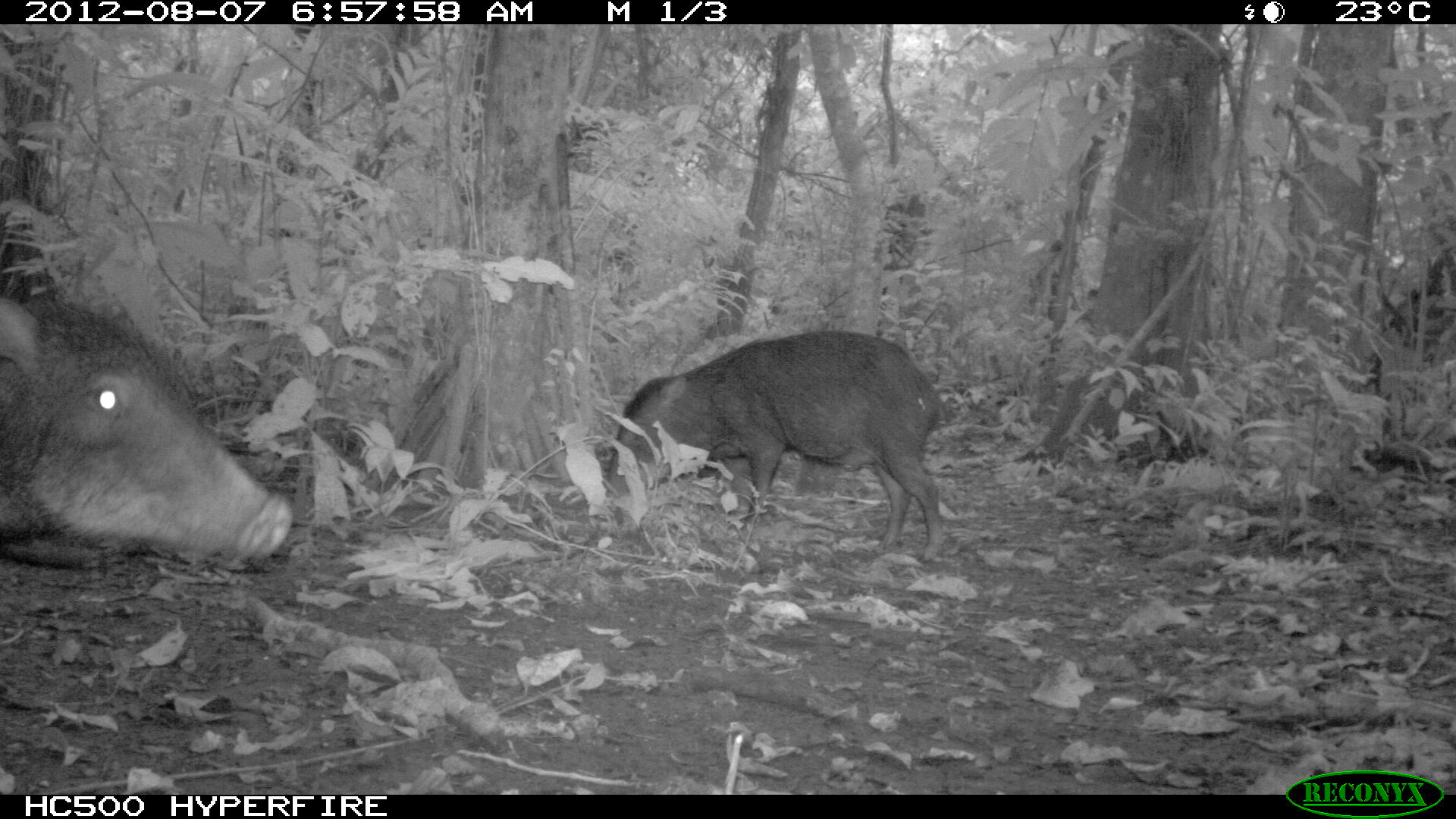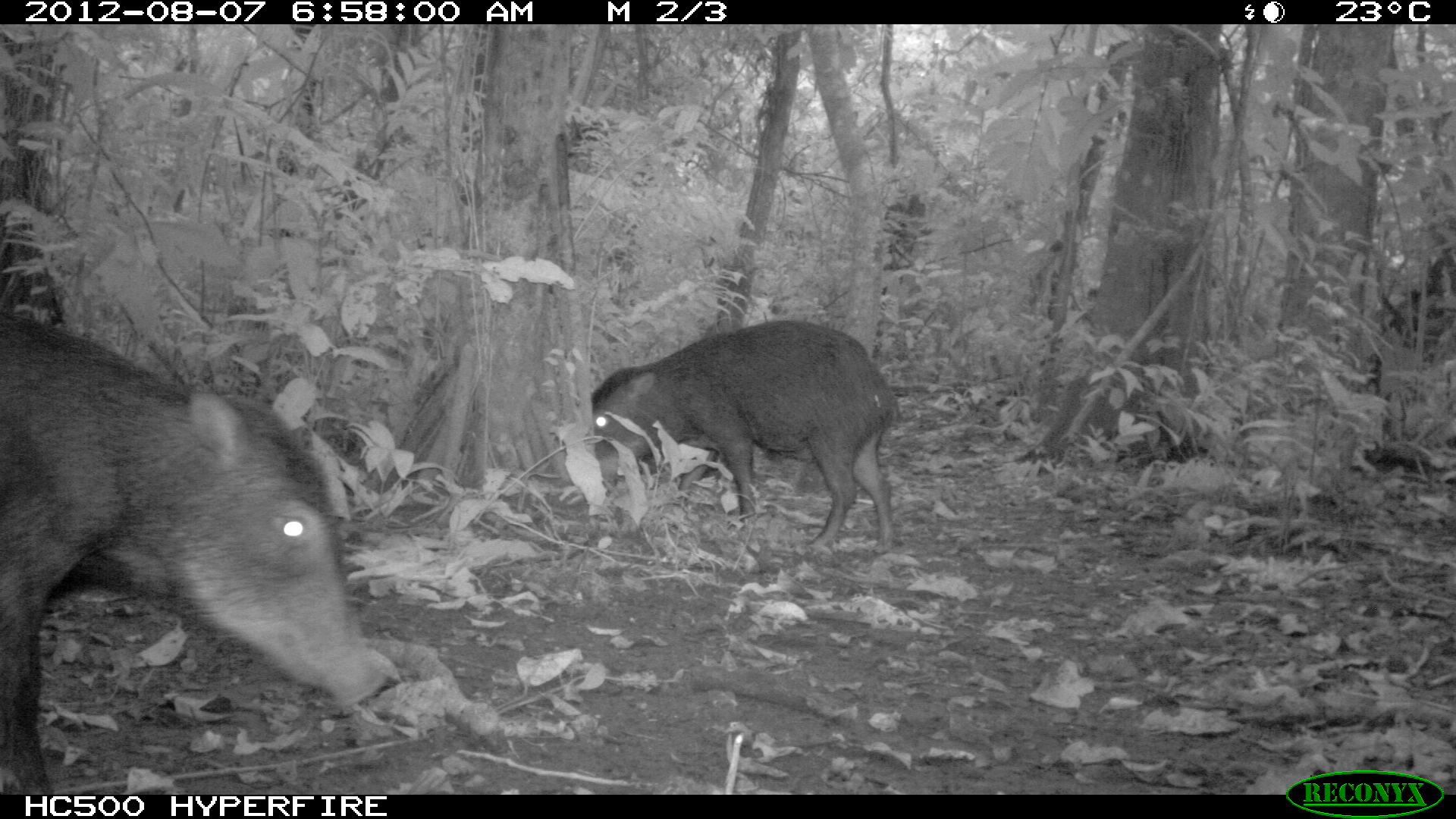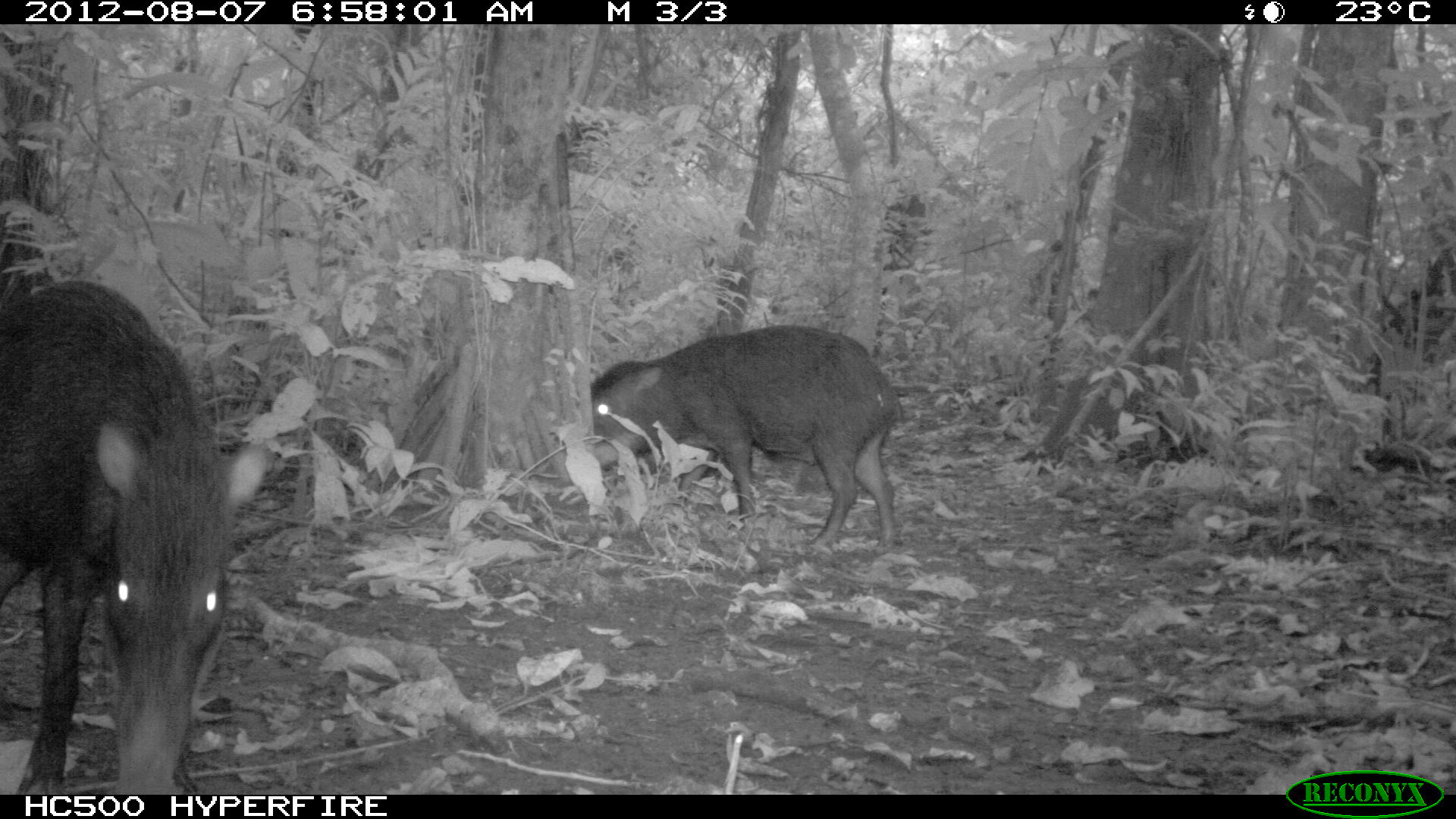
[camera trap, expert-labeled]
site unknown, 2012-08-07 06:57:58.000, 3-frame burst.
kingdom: Animalia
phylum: Chordata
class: Mammalia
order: Artiodactyla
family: Tayassuidae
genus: Tayassu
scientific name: Tayassu pecari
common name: white-lipped peccary